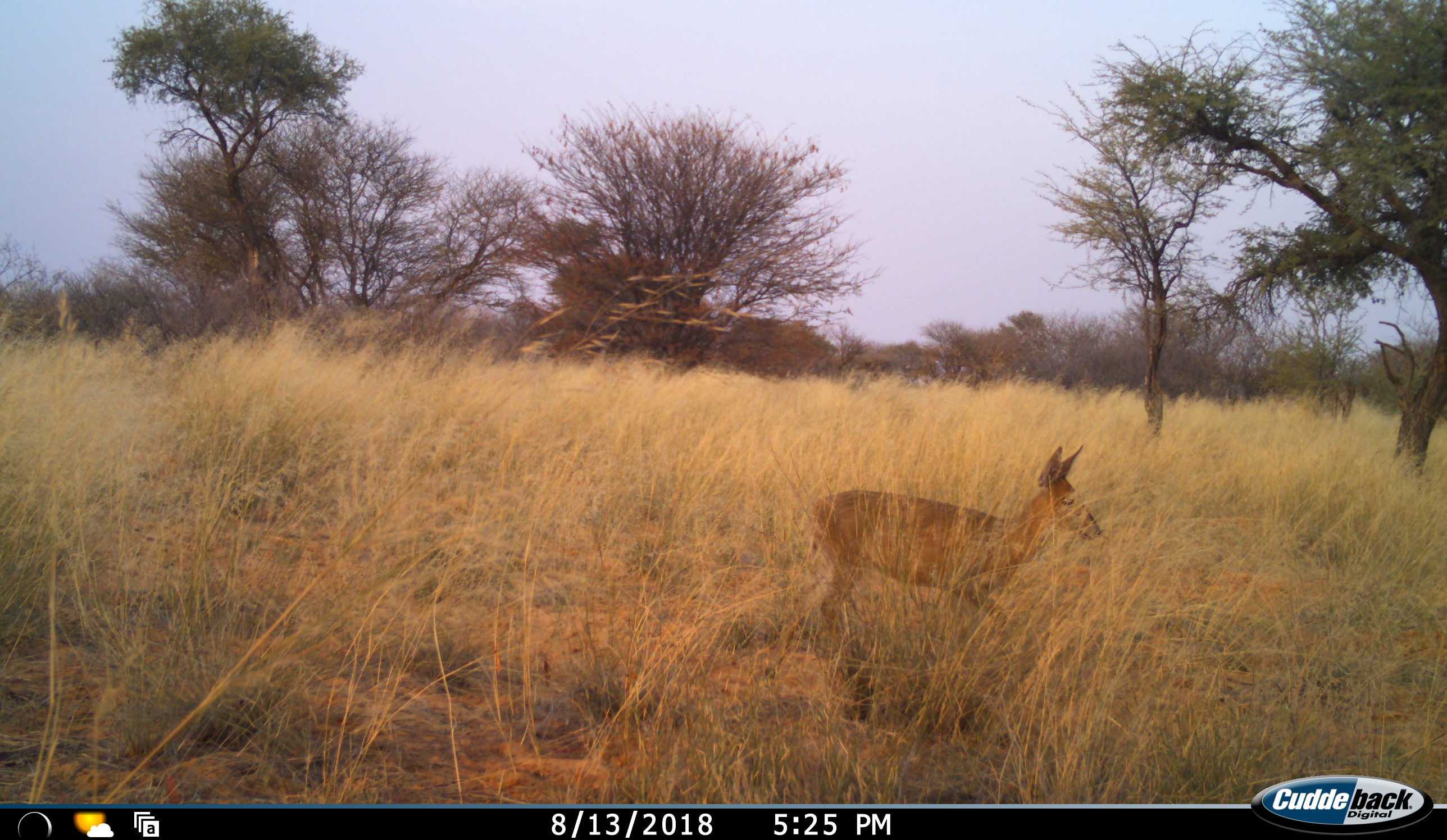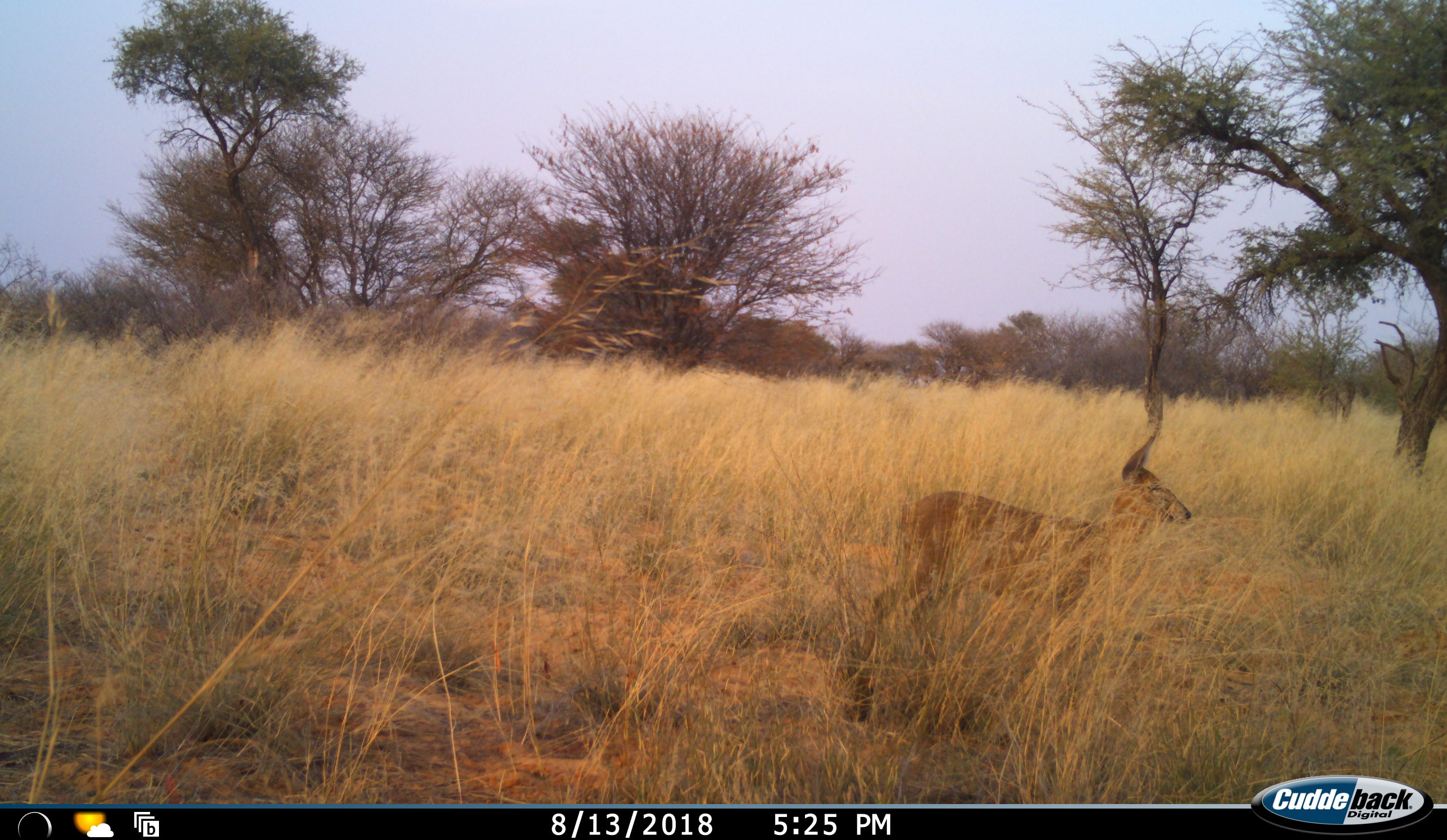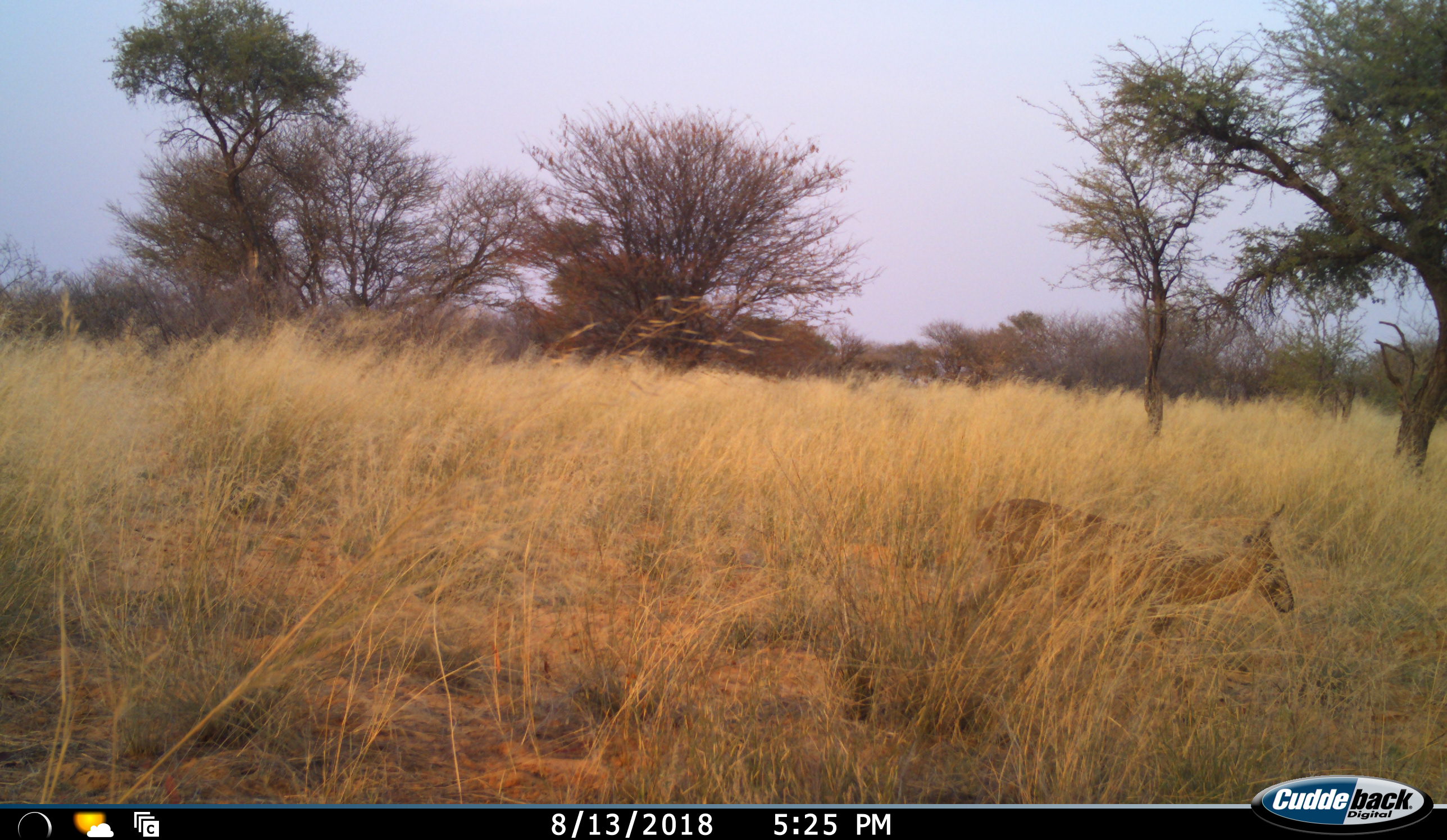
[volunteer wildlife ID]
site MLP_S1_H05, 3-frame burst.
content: unidentified animal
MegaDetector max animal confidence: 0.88